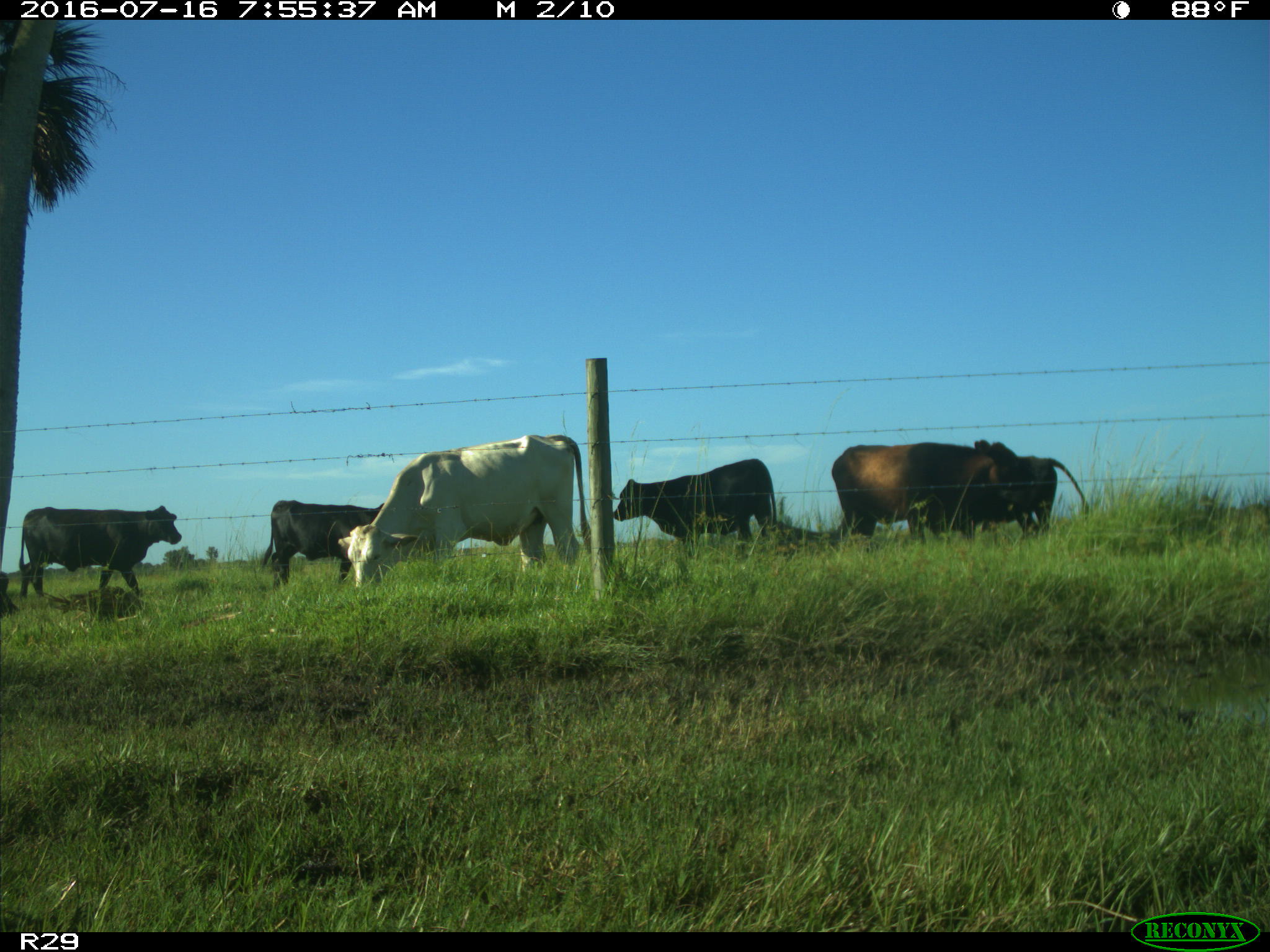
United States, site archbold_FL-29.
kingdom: Animalia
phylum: Chordata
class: Mammalia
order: Artiodactyla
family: Bovidae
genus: Bos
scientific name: Bos taurus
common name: domestic cow